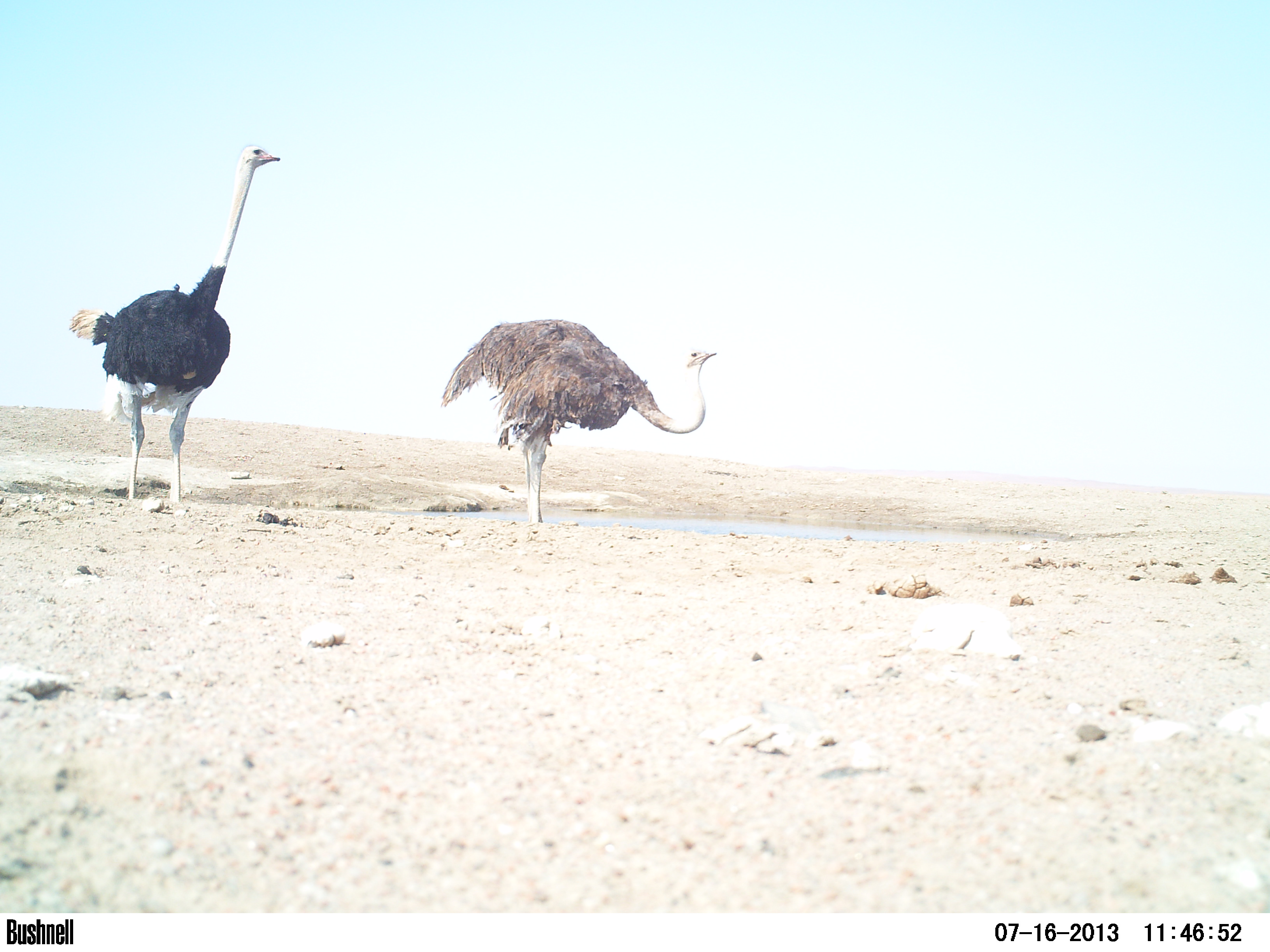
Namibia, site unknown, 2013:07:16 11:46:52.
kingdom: Animalia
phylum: Chordata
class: Aves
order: Struthioniformes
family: Struthionidae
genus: Struthio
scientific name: Struthio camelus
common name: common ostrich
Struthio camelus (common ostrich).